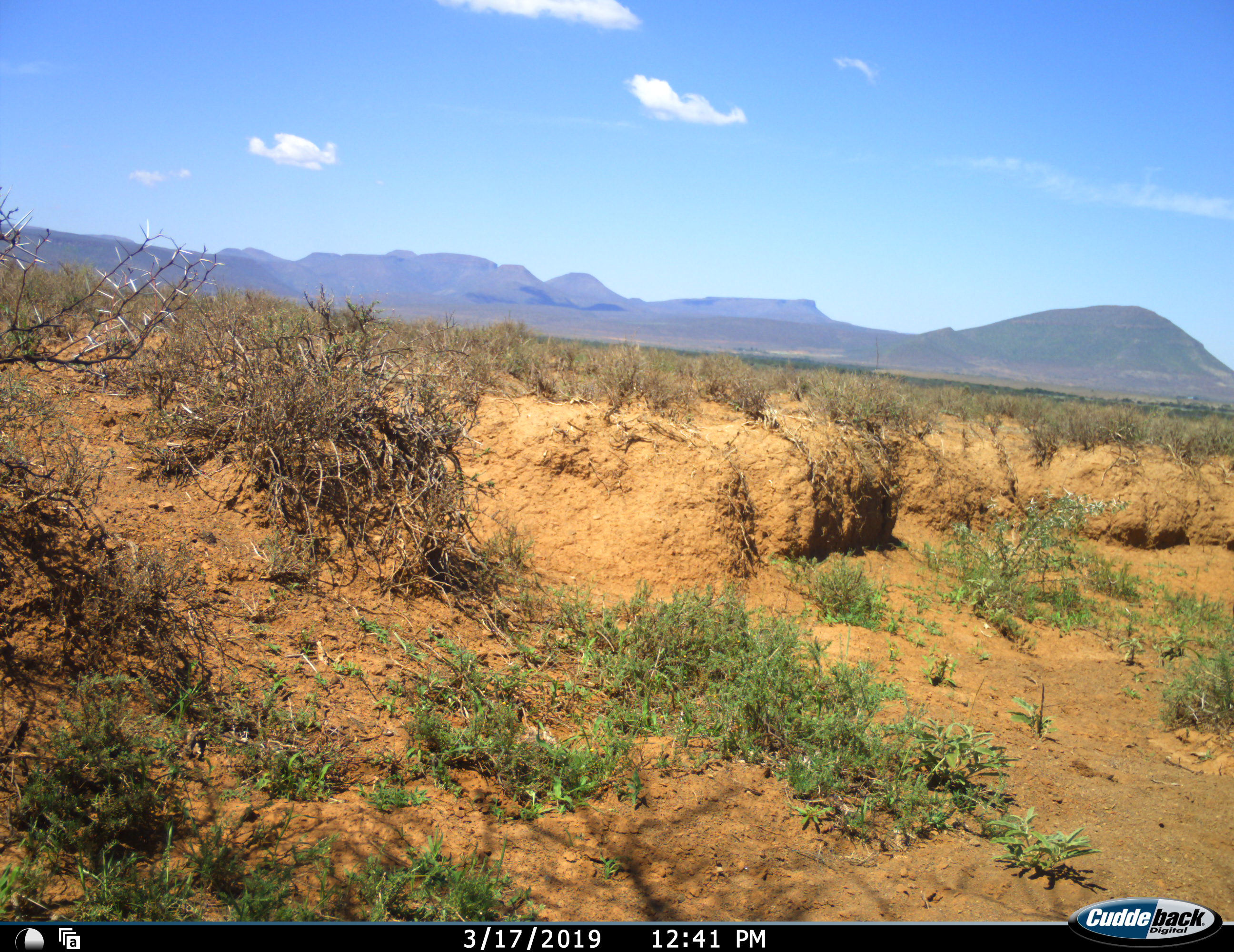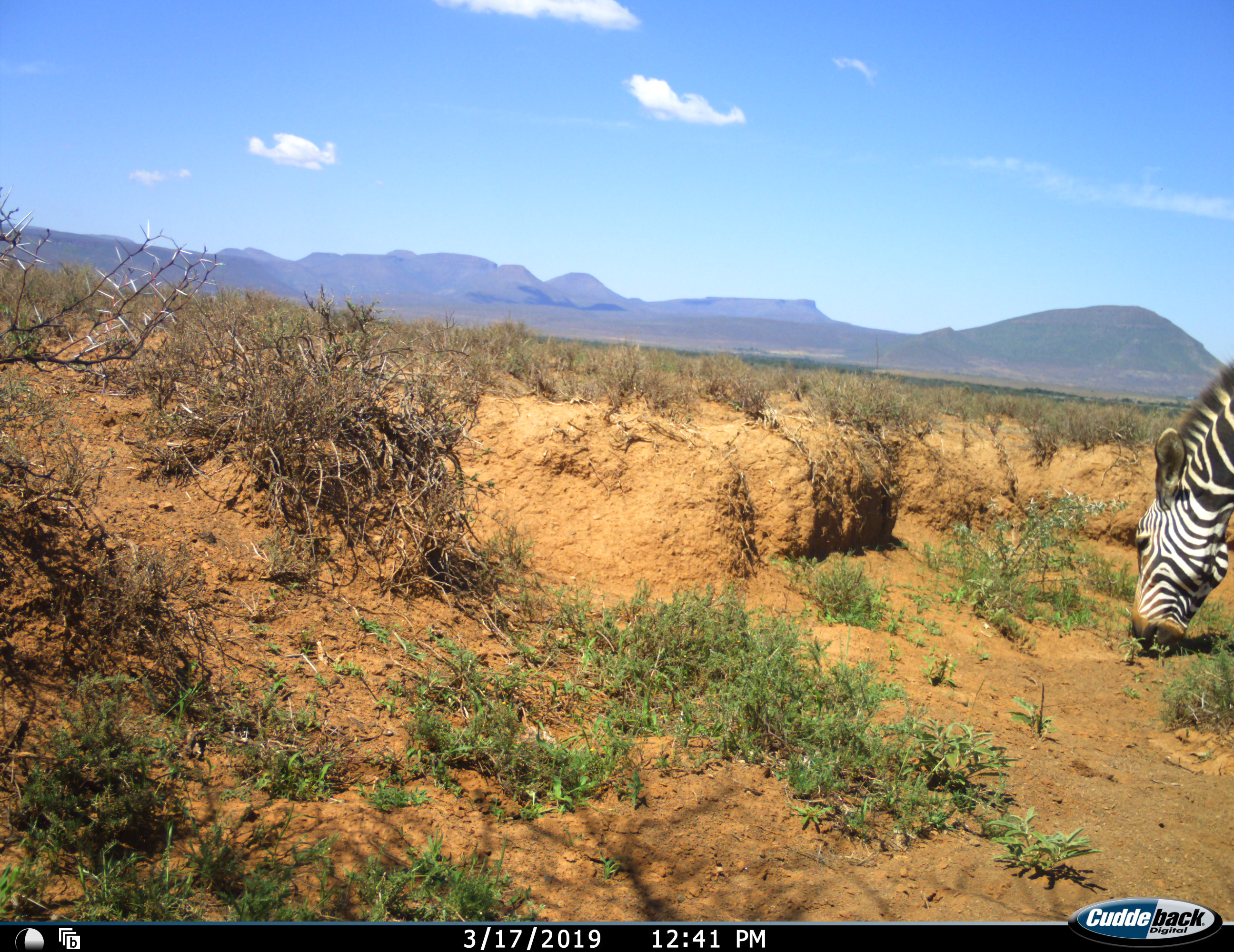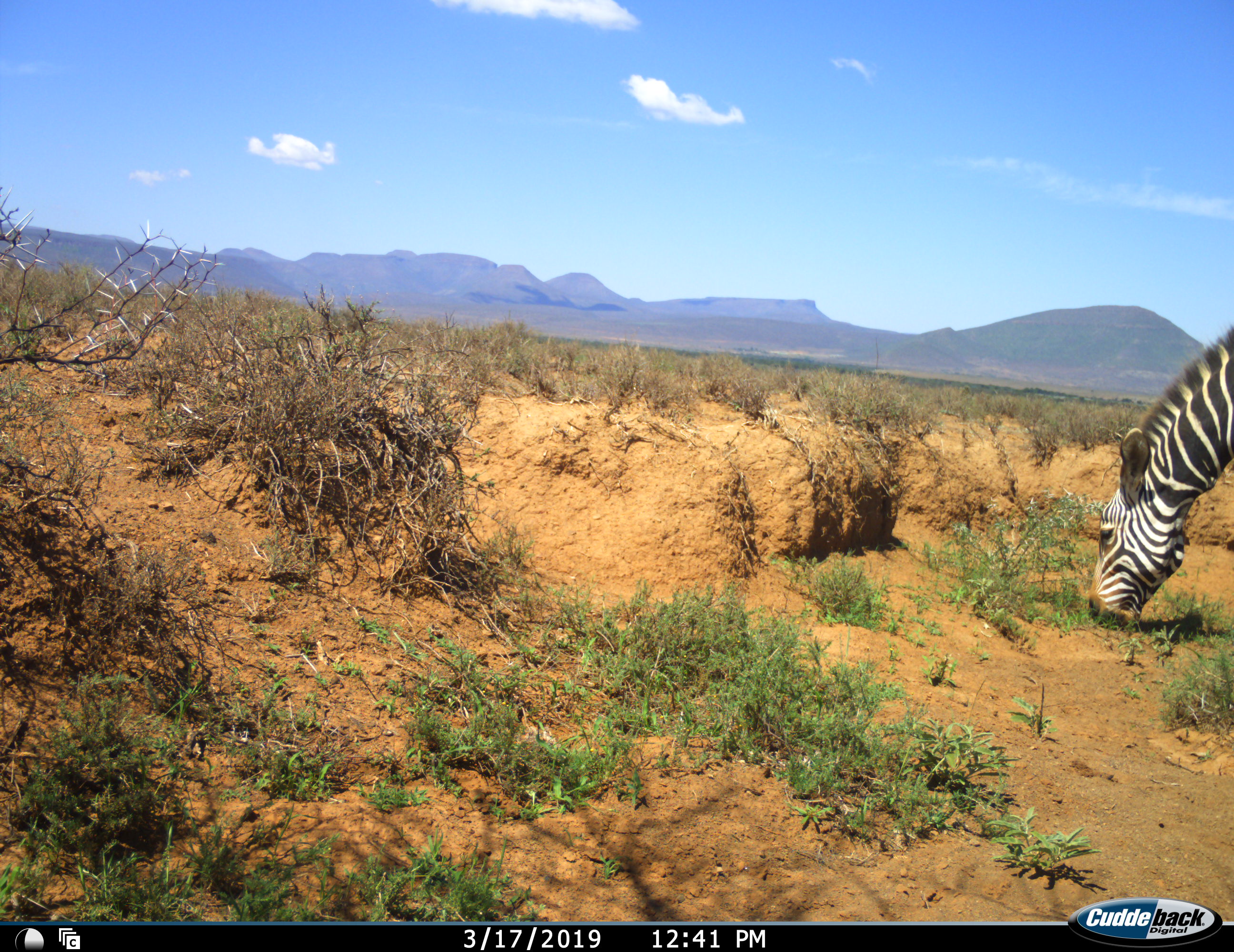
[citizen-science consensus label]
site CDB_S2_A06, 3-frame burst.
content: unidentified animal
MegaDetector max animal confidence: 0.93